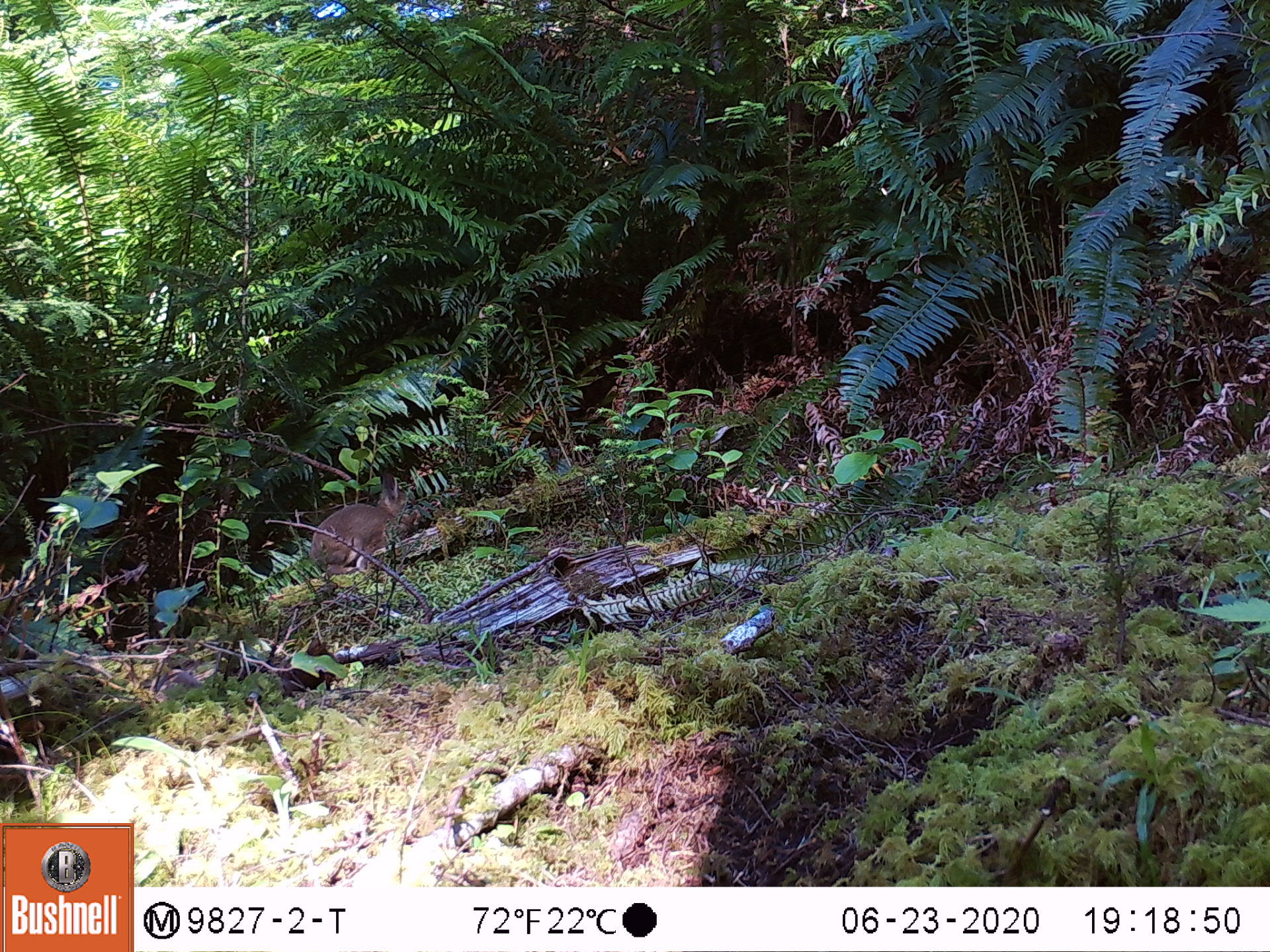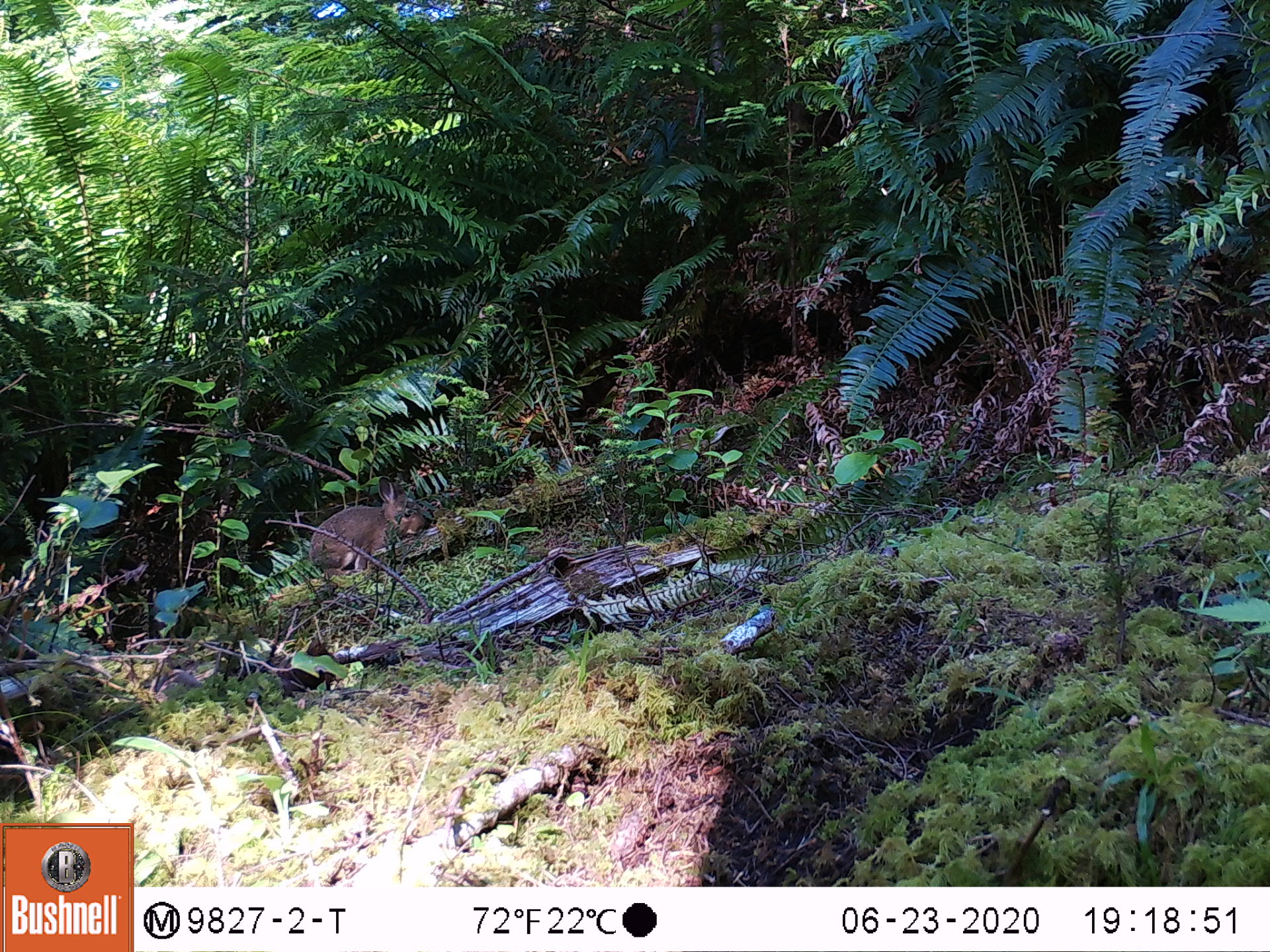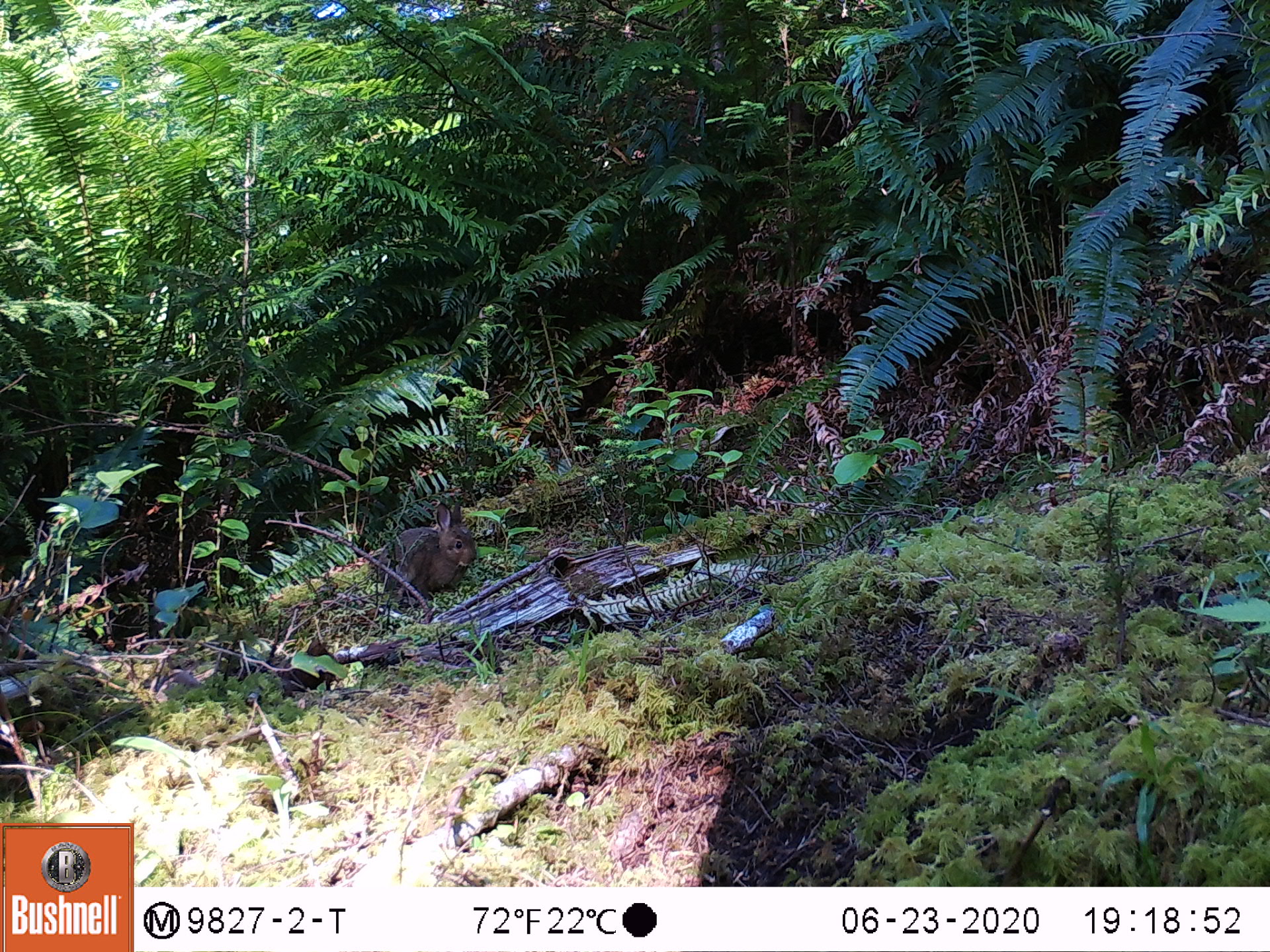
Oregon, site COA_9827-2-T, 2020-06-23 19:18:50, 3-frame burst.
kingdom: Animalia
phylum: Chordata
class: Mammalia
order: Lagomorpha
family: Leporidae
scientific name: Leporidae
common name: hares and rabbits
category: leporidae family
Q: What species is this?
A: Leporidae family (hares and rabbits) (Leporidae).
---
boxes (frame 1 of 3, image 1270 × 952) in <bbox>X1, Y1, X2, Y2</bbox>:
leporidae family: <bbox>306, 466, 415, 576</bbox>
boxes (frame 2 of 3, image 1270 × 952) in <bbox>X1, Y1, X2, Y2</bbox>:
leporidae family: <bbox>302, 472, 423, 576</bbox>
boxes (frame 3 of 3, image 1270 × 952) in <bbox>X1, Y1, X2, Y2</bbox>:
leporidae family: <bbox>377, 497, 480, 603</bbox>